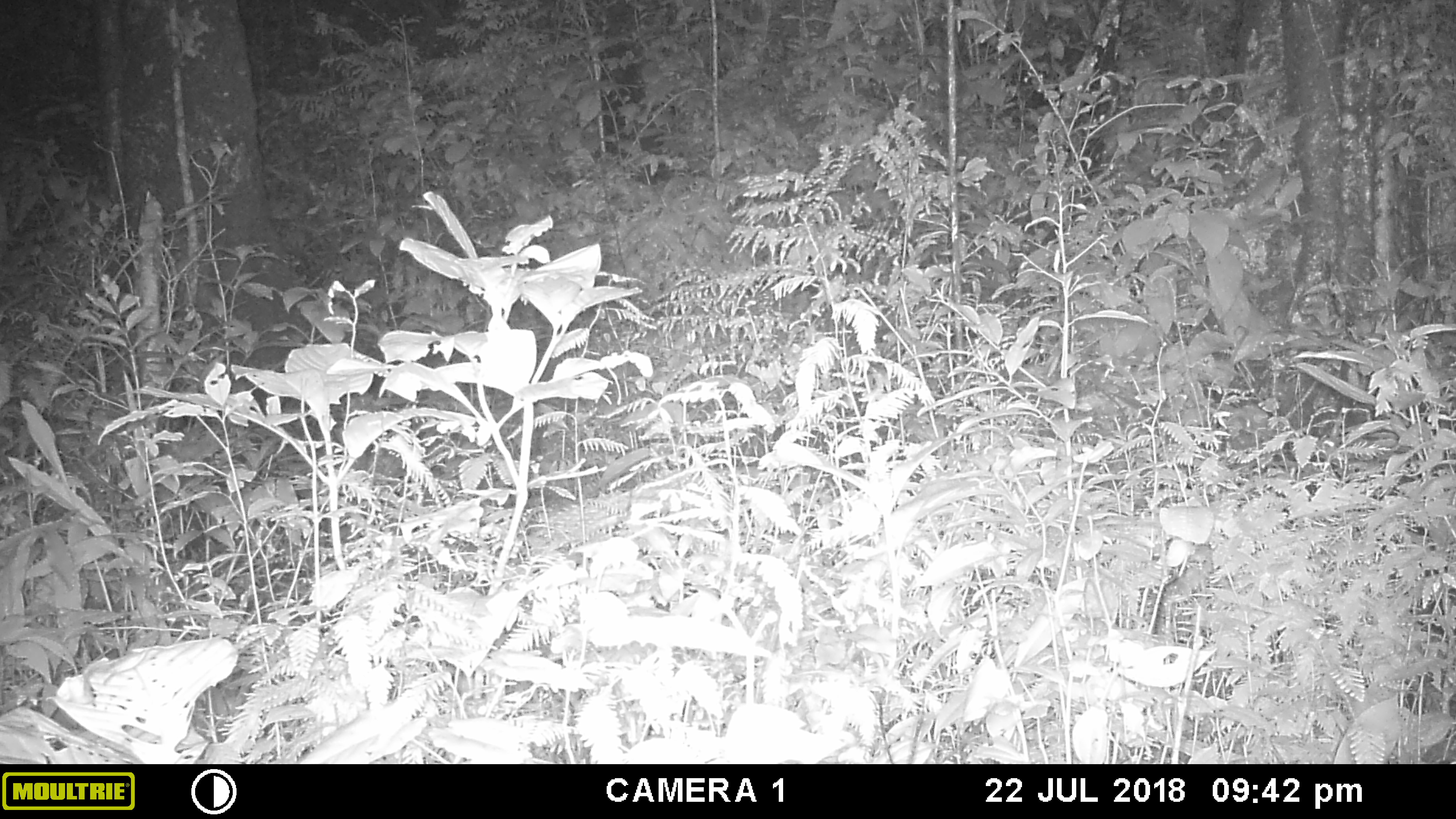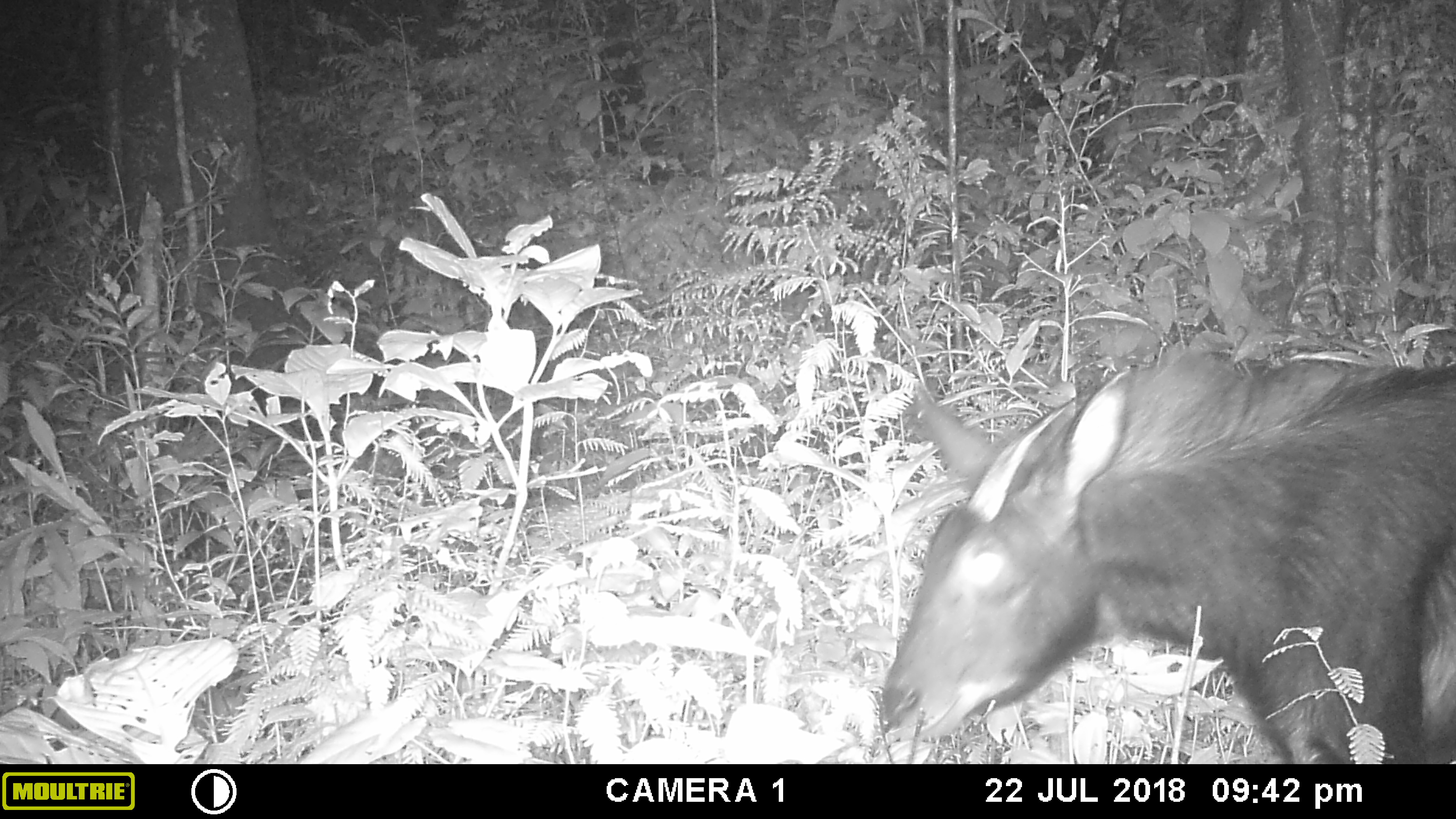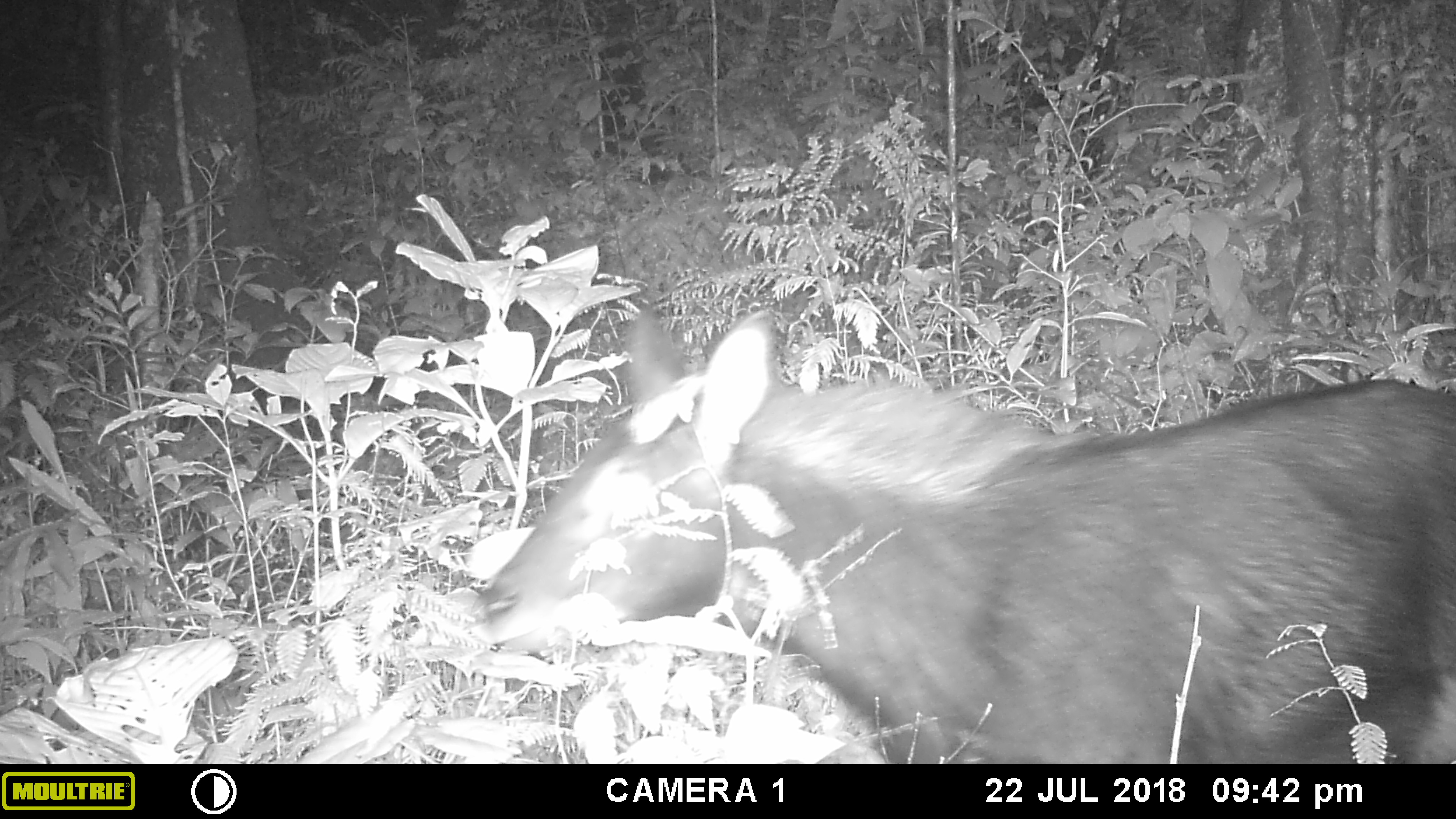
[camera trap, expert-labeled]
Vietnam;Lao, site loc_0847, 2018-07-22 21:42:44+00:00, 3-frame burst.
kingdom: Animalia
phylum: Chordata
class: Mammalia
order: Artiodactyla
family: Bovidae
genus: Capricornis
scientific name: Capricornis sumatraensis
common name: chinese serow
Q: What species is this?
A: Chinese serow (Capricornis sumatraensis).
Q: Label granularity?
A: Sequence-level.